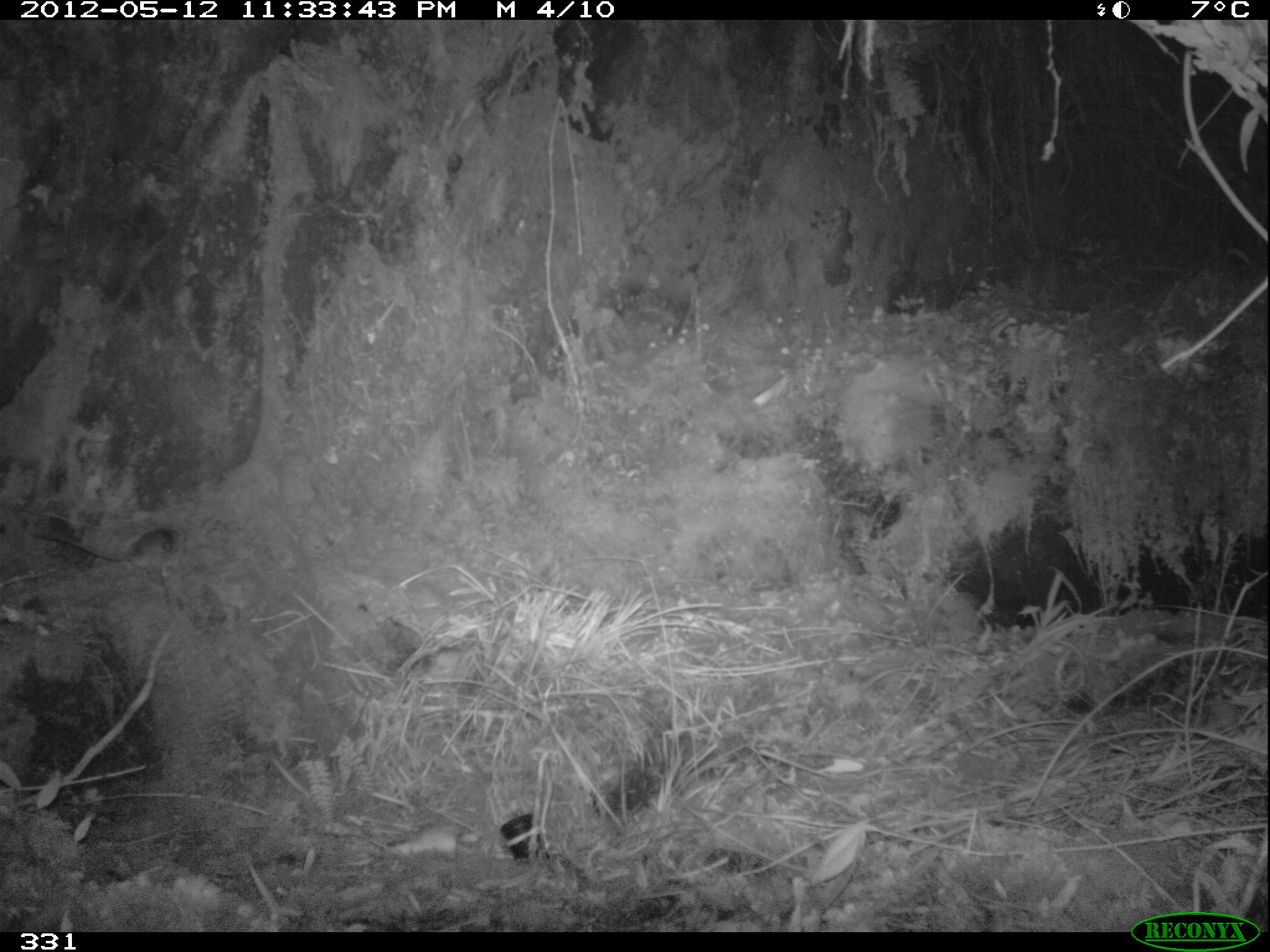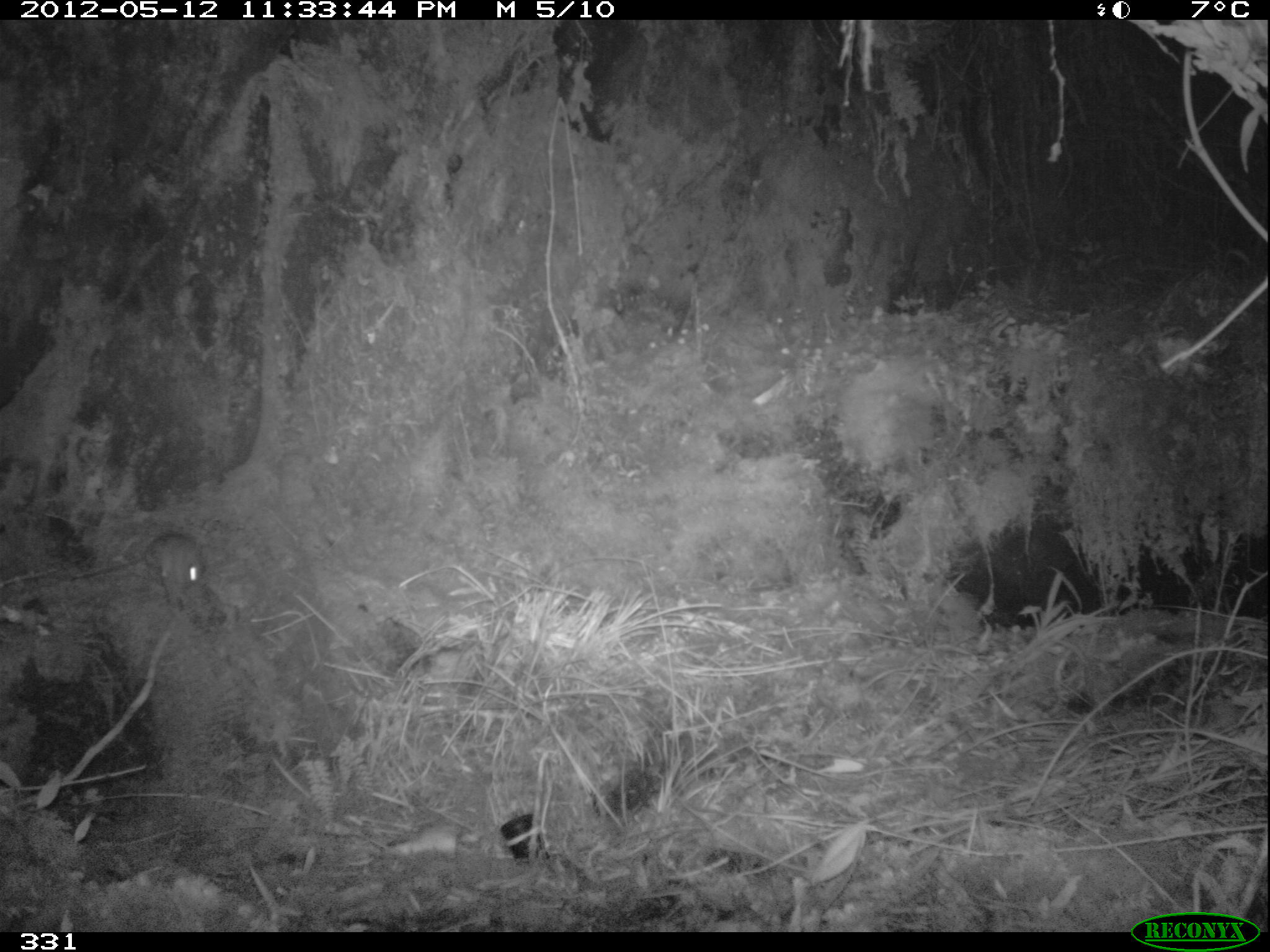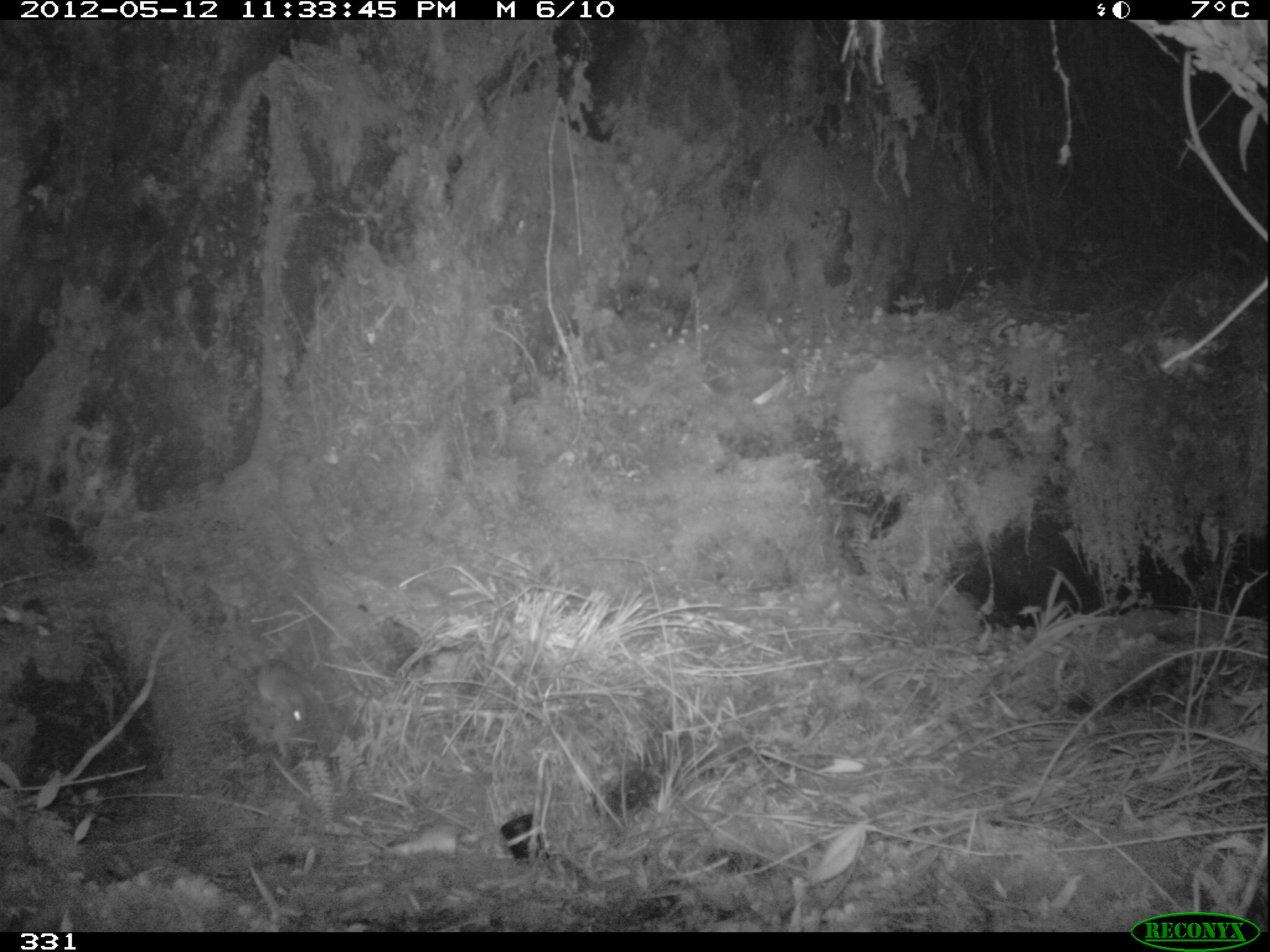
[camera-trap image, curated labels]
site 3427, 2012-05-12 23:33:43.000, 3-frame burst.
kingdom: Animalia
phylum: Chordata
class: Mammalia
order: Rodentia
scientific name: Rodentia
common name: rodents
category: unknown rodent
Unknown rodent (rodents) (Rodentia).